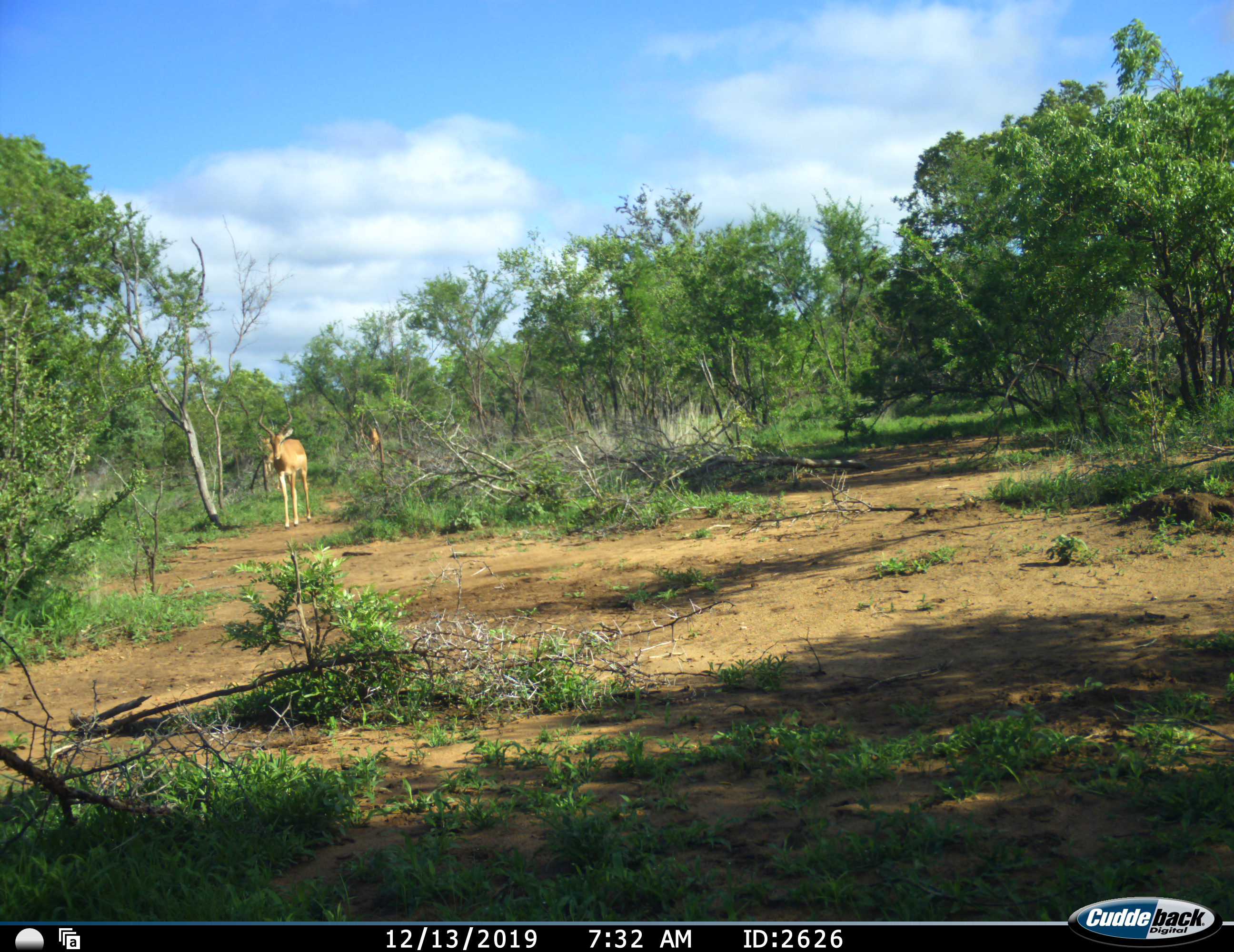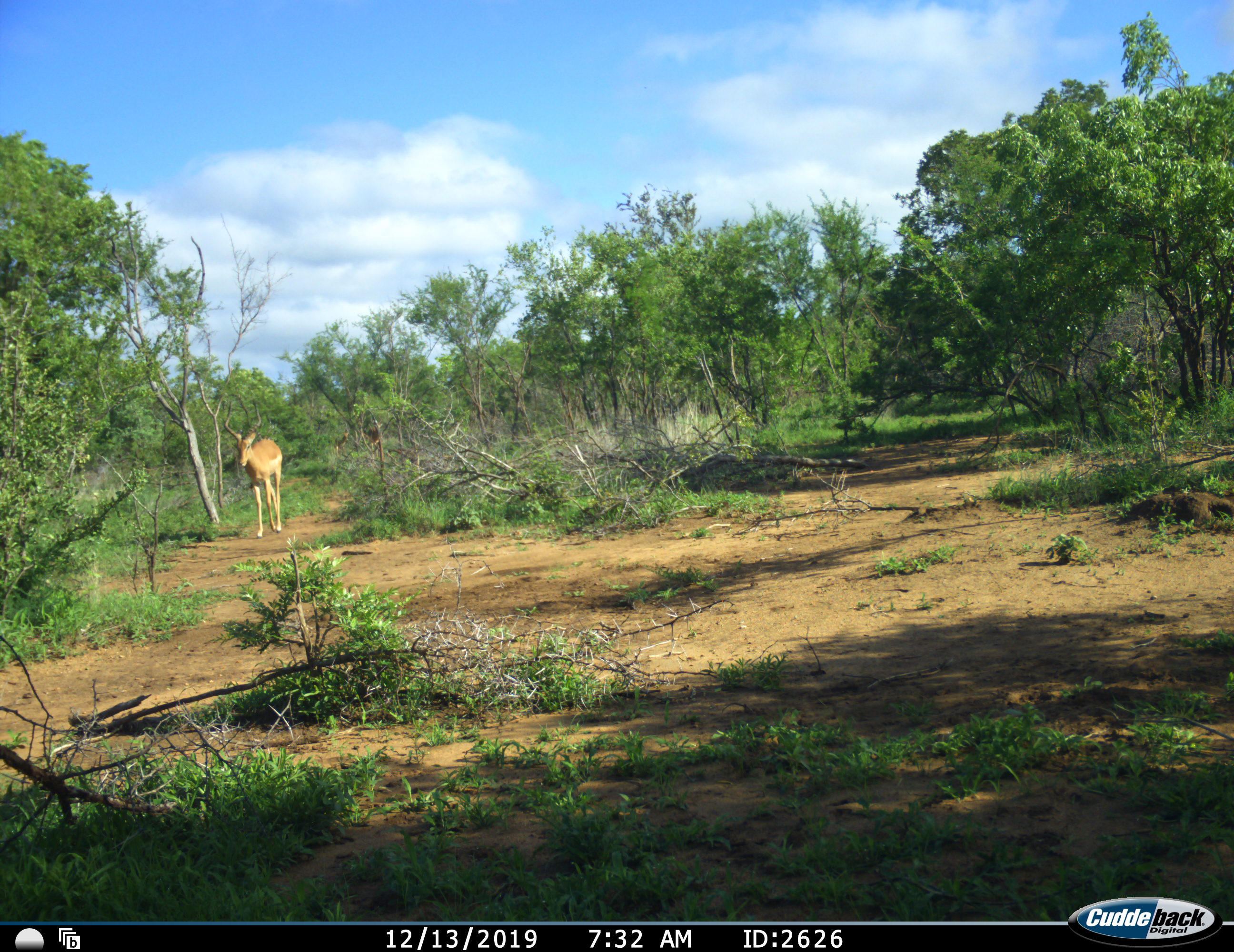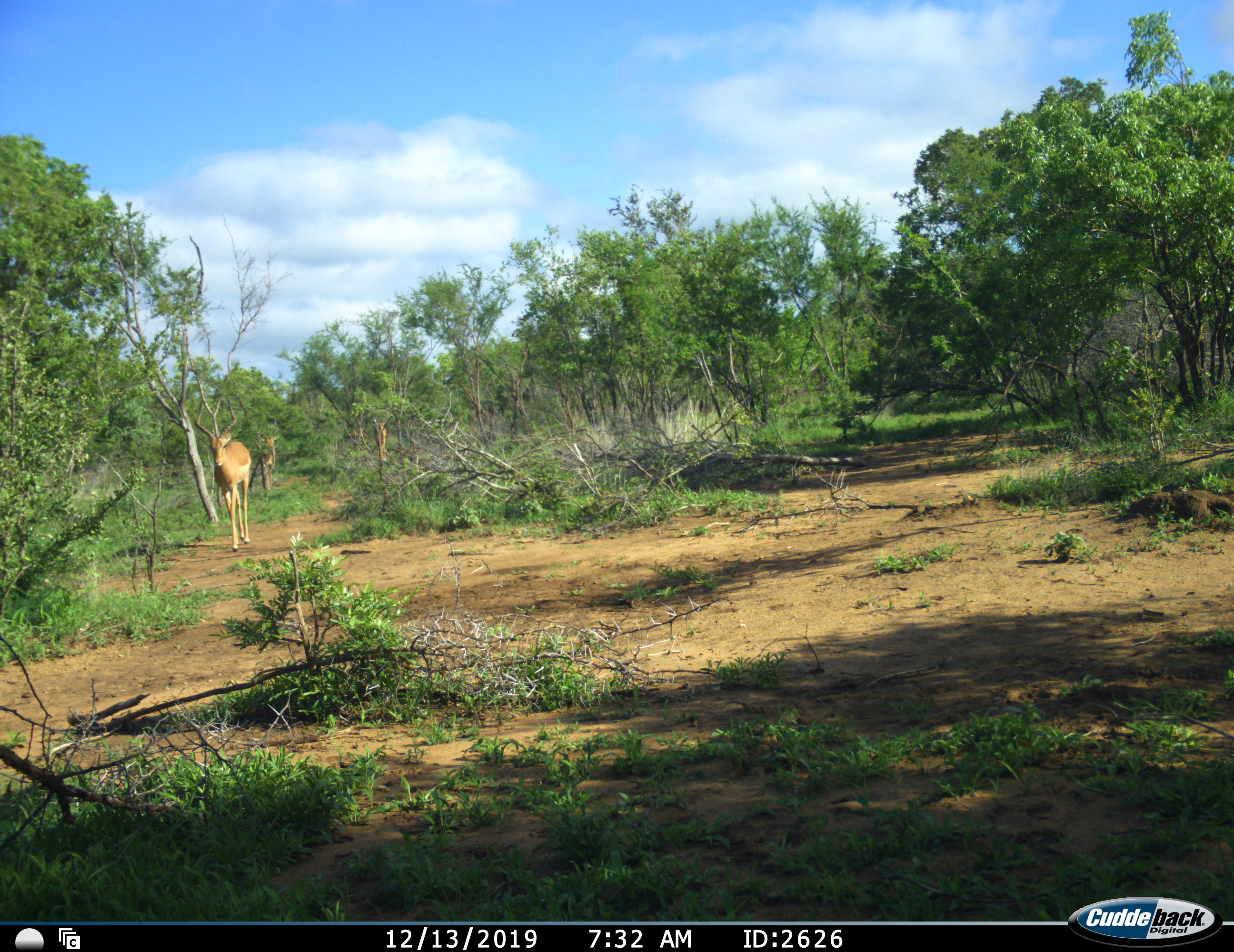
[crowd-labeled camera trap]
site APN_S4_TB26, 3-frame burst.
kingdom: Animalia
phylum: Chordata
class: Mammalia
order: Artiodactyla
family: Bovidae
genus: Aepyceros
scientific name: Aepyceros melampus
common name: impala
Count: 3.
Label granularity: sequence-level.